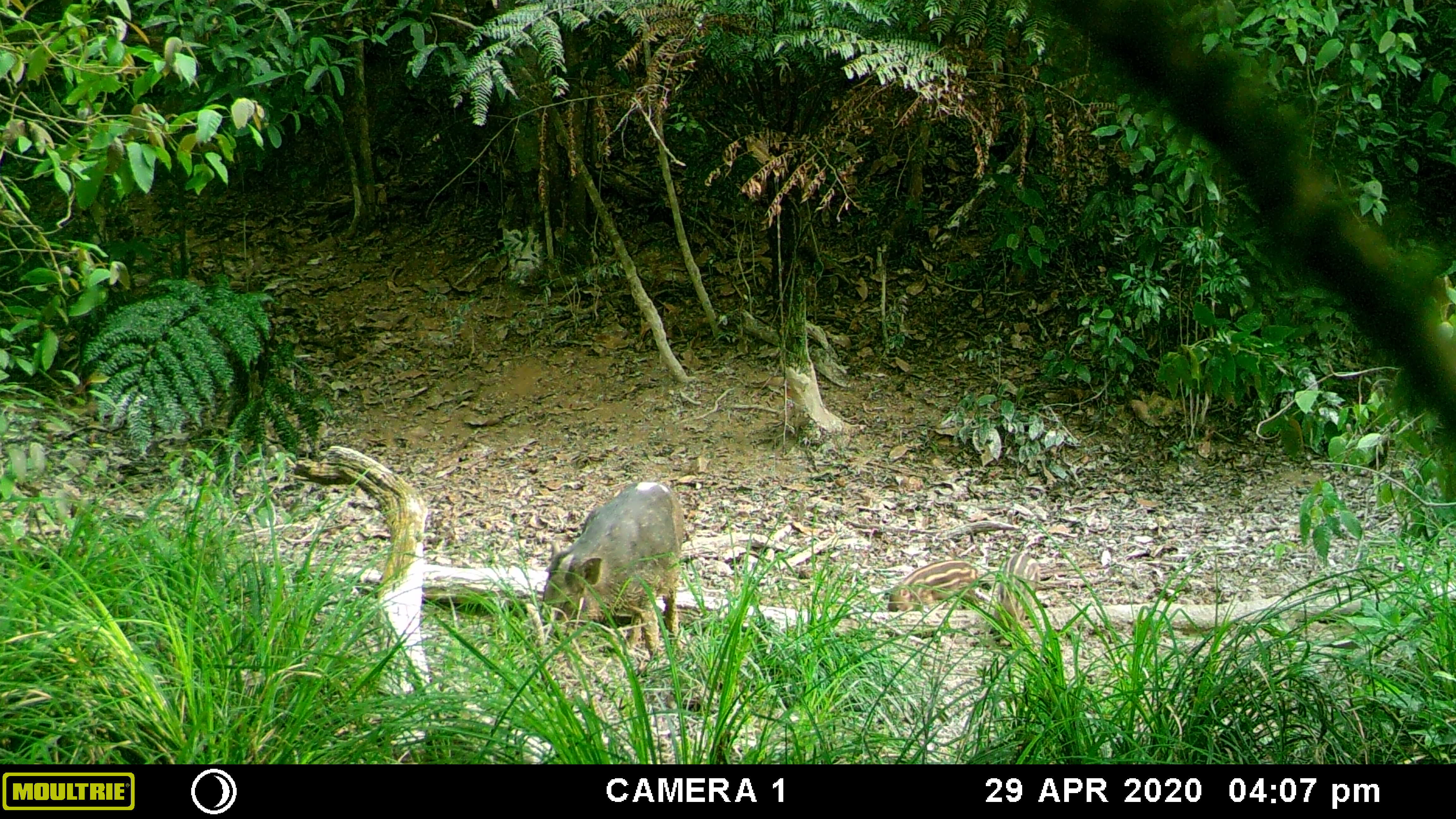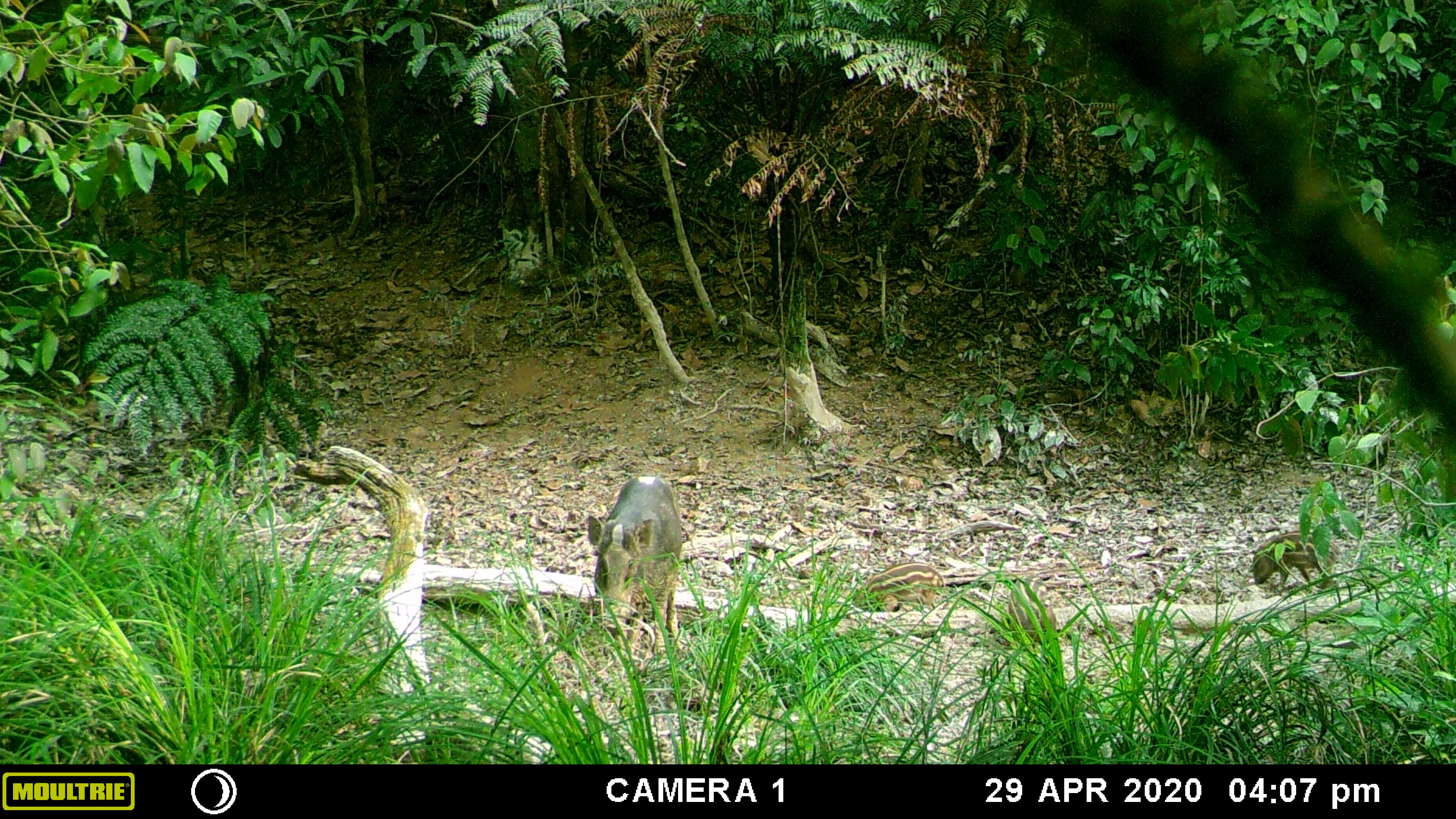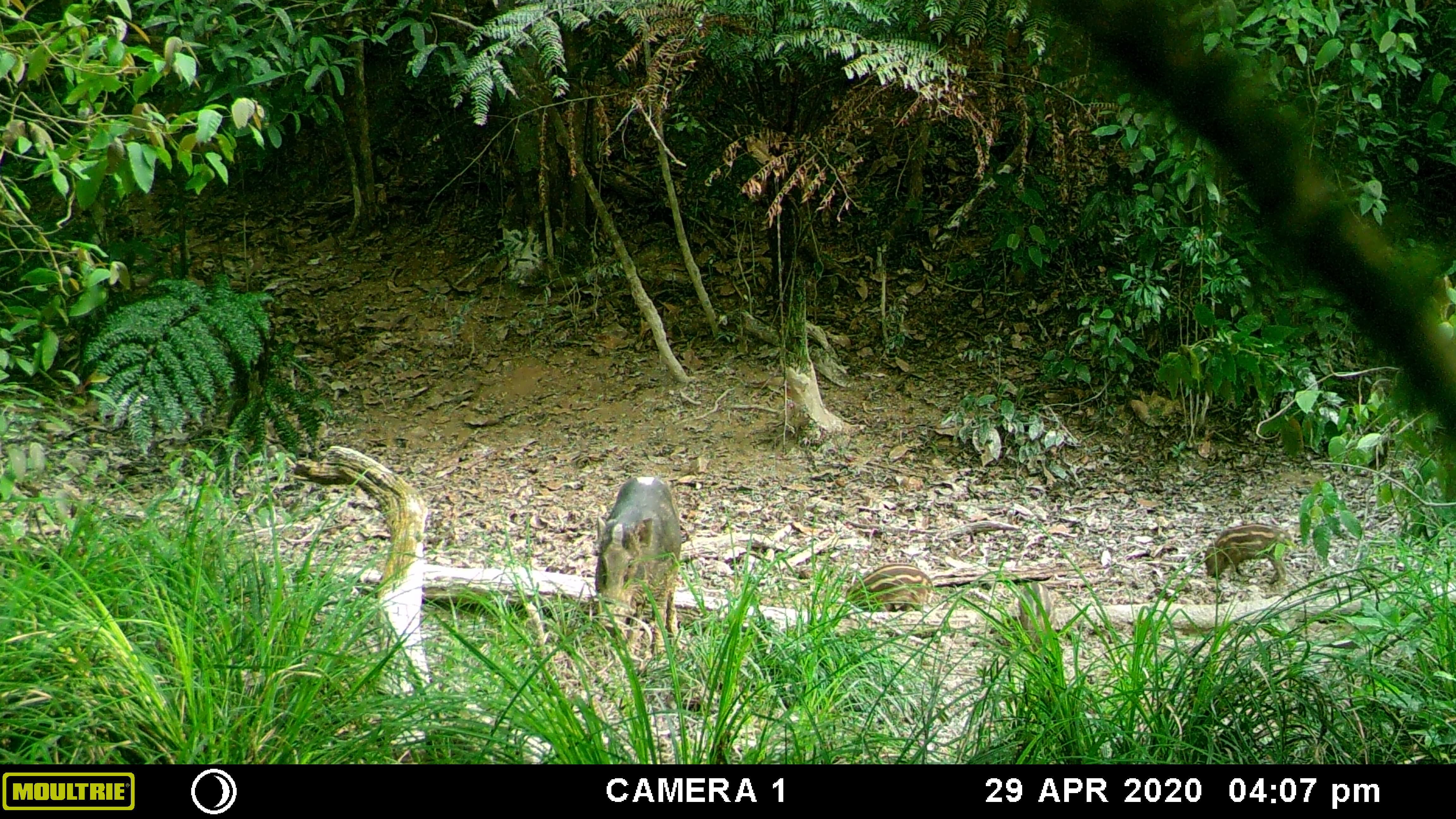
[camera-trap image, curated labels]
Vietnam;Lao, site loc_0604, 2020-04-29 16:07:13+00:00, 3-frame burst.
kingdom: Animalia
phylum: Chordata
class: Mammalia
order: Artiodactyla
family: Suidae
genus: Sus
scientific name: Sus scrofa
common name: eurasian wild pig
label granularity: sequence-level